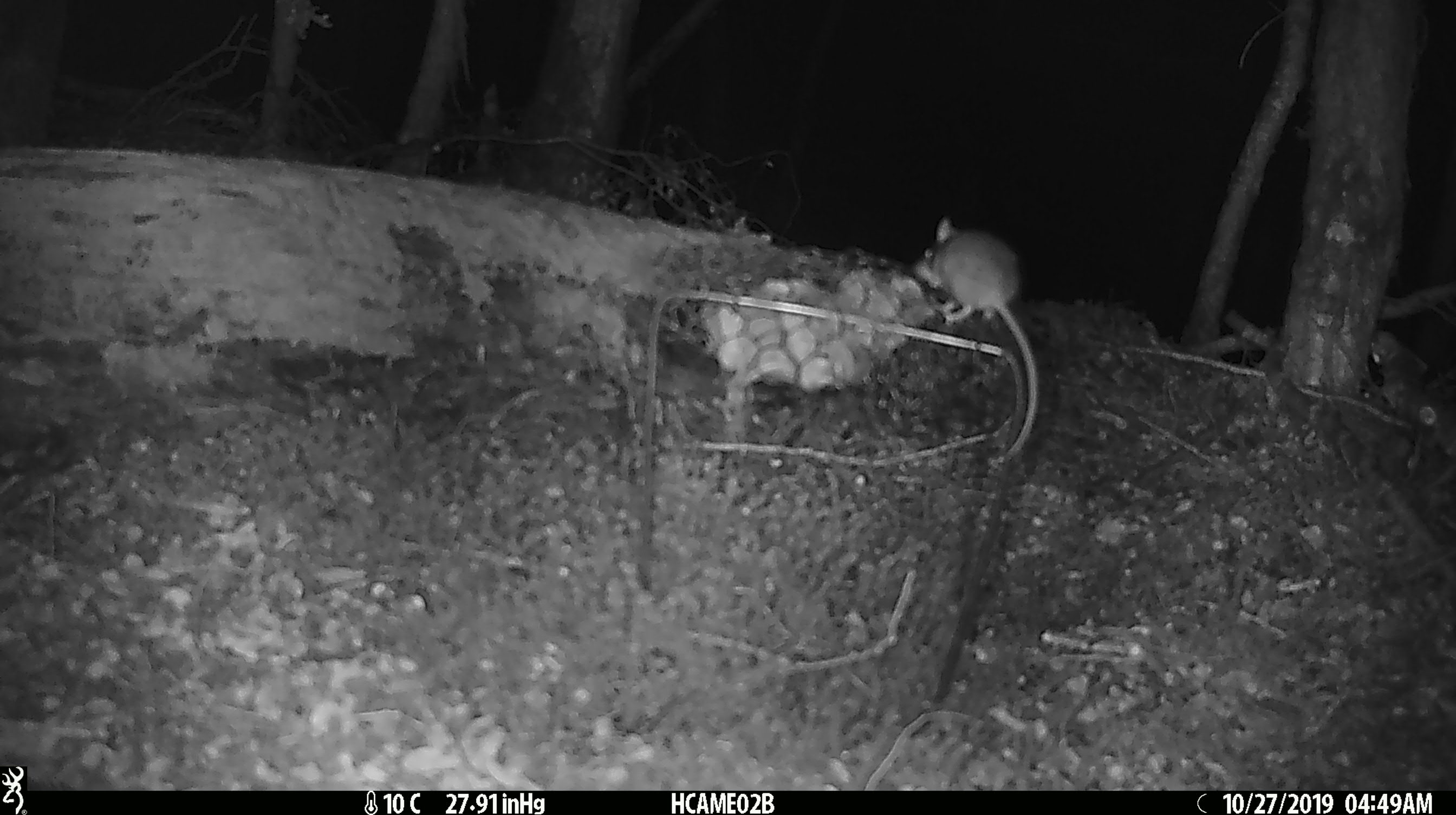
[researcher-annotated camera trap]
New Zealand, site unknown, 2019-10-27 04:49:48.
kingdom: Animalia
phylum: Chordata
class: Mammalia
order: Rodentia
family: Muridae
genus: Mus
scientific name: Mus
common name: mouse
Mouse (Mus).